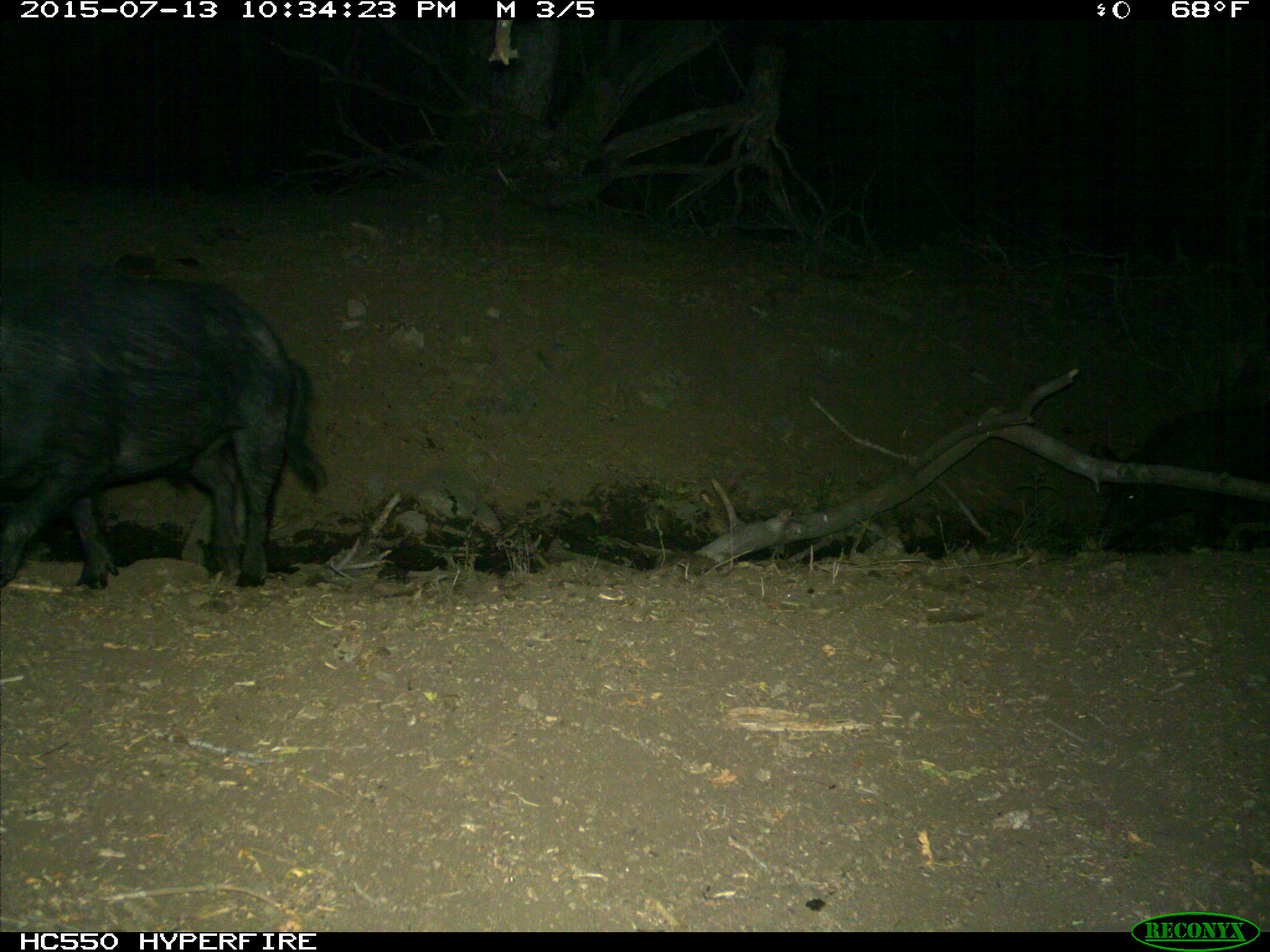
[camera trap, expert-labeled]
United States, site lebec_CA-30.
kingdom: Animalia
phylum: Chordata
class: Mammalia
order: Artiodactyla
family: Suidae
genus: Sus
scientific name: Sus scrofa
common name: wild boar